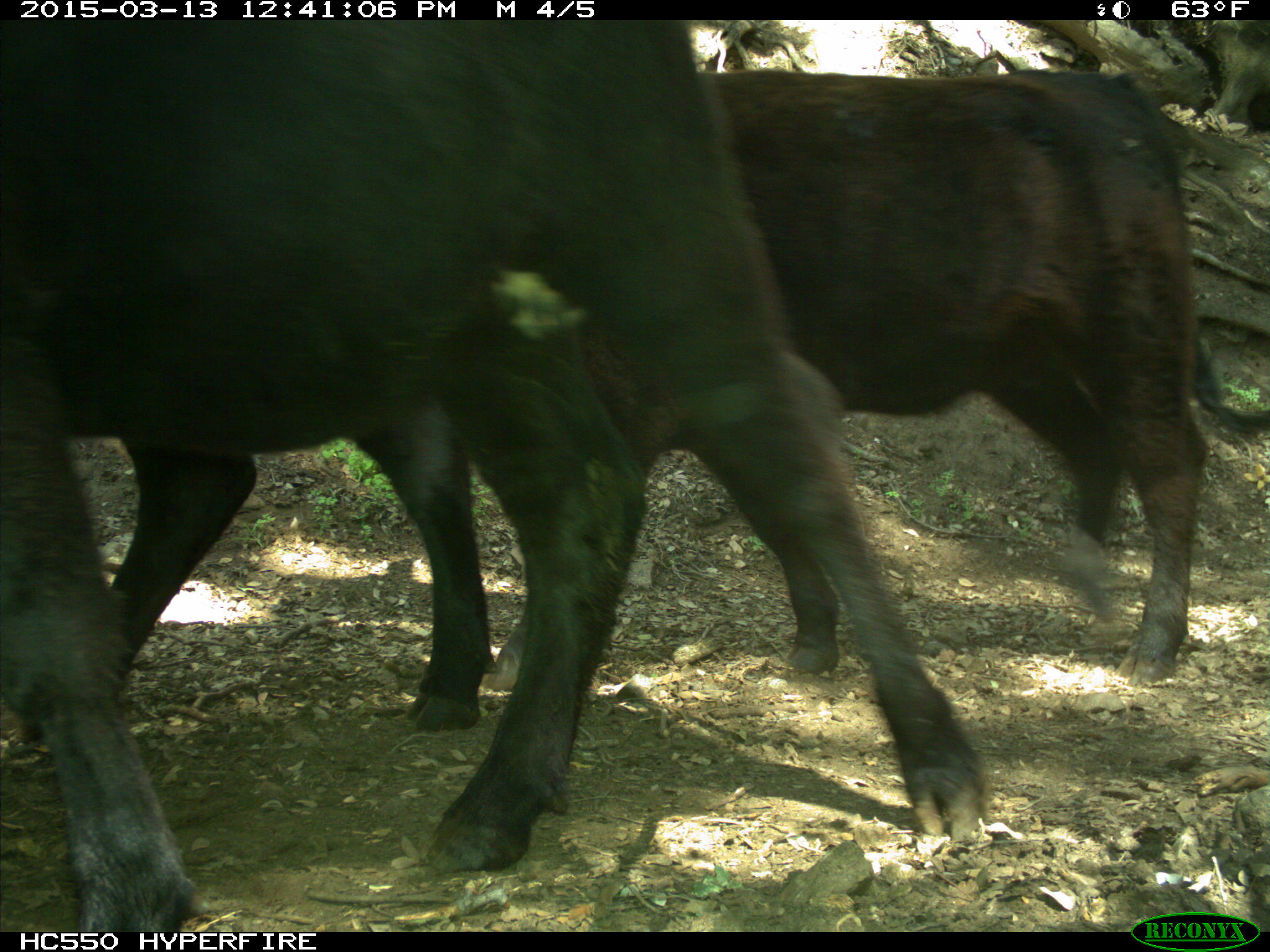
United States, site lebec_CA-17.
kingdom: Animalia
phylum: Chordata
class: Mammalia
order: Artiodactyla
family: Bovidae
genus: Bos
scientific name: Bos taurus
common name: domestic cow